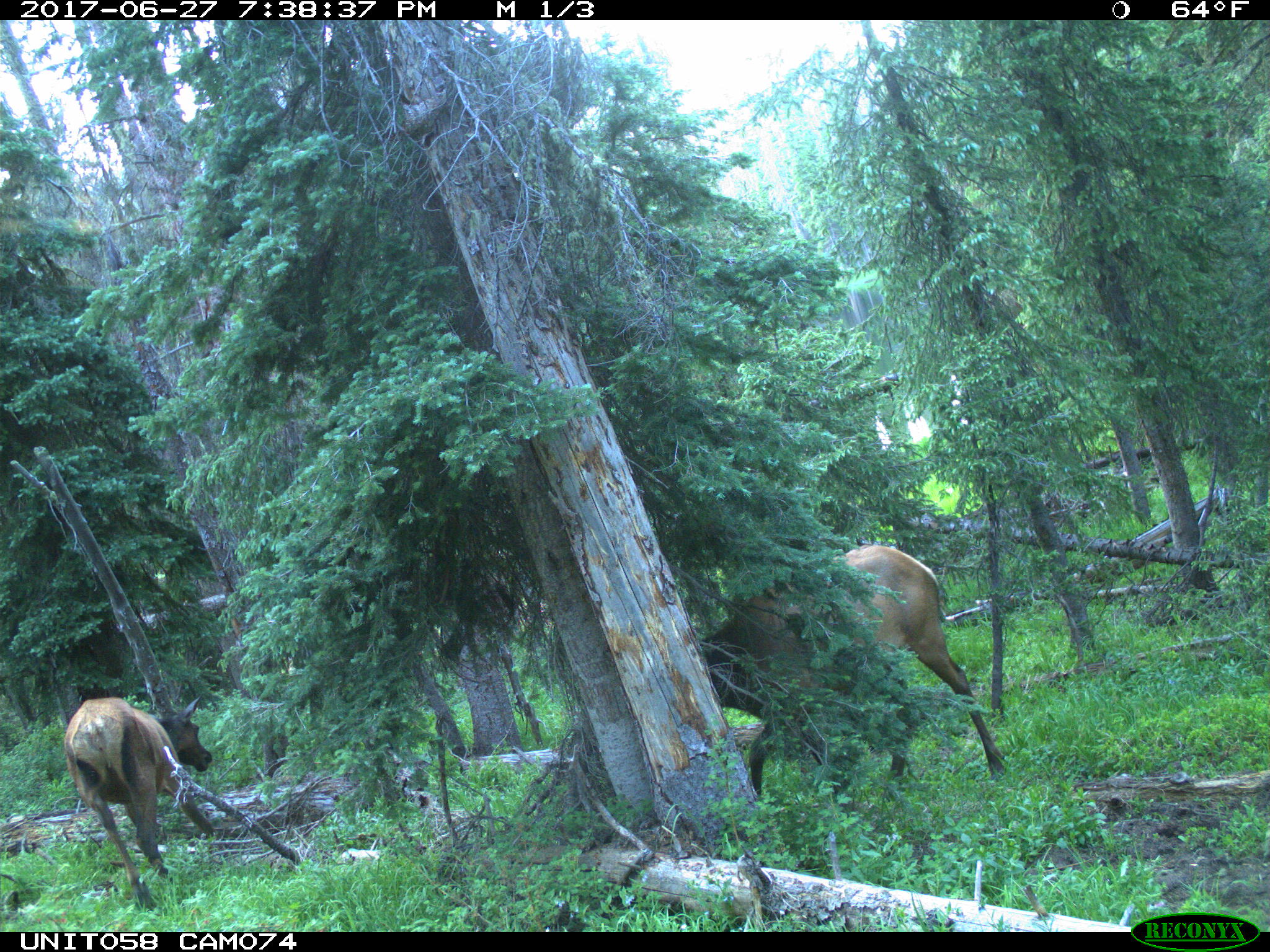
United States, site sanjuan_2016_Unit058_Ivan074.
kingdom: Animalia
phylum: Chordata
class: Mammalia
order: Artiodactyla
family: Cervidae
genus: Cervus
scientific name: Cervus elaphus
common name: red deer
Cervus elaphus (red deer).